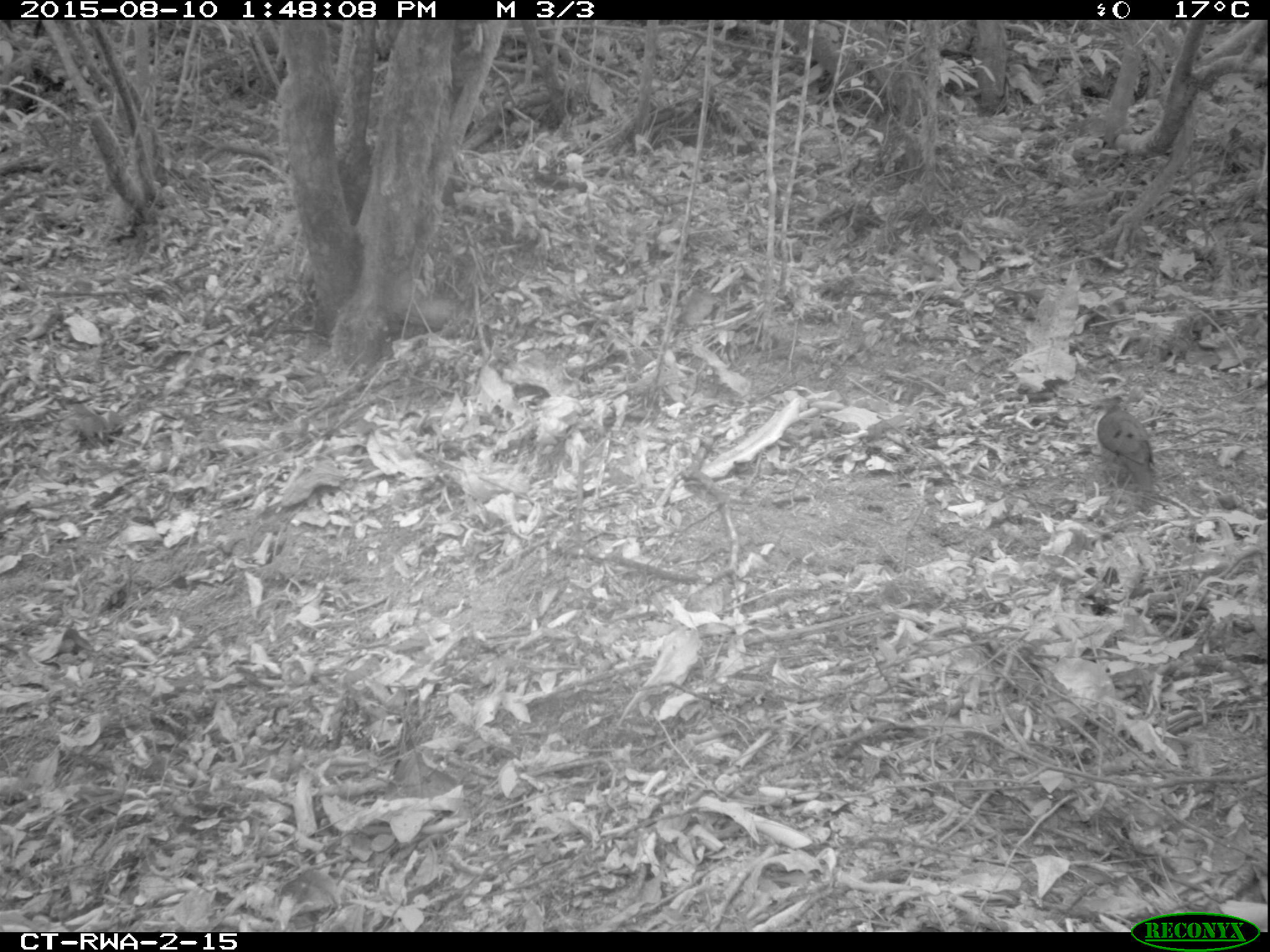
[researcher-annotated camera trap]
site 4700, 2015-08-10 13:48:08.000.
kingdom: Animalia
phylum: Chordata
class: Aves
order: Columbiformes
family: Columbidae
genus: Turtur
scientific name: Turtur tympanistria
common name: tambourine dove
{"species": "Turtur tympanistria (tambourine dove)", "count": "1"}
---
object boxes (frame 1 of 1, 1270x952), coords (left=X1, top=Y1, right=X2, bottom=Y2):
turtur tympanistria: (left=1094, top=396, right=1155, bottom=492)